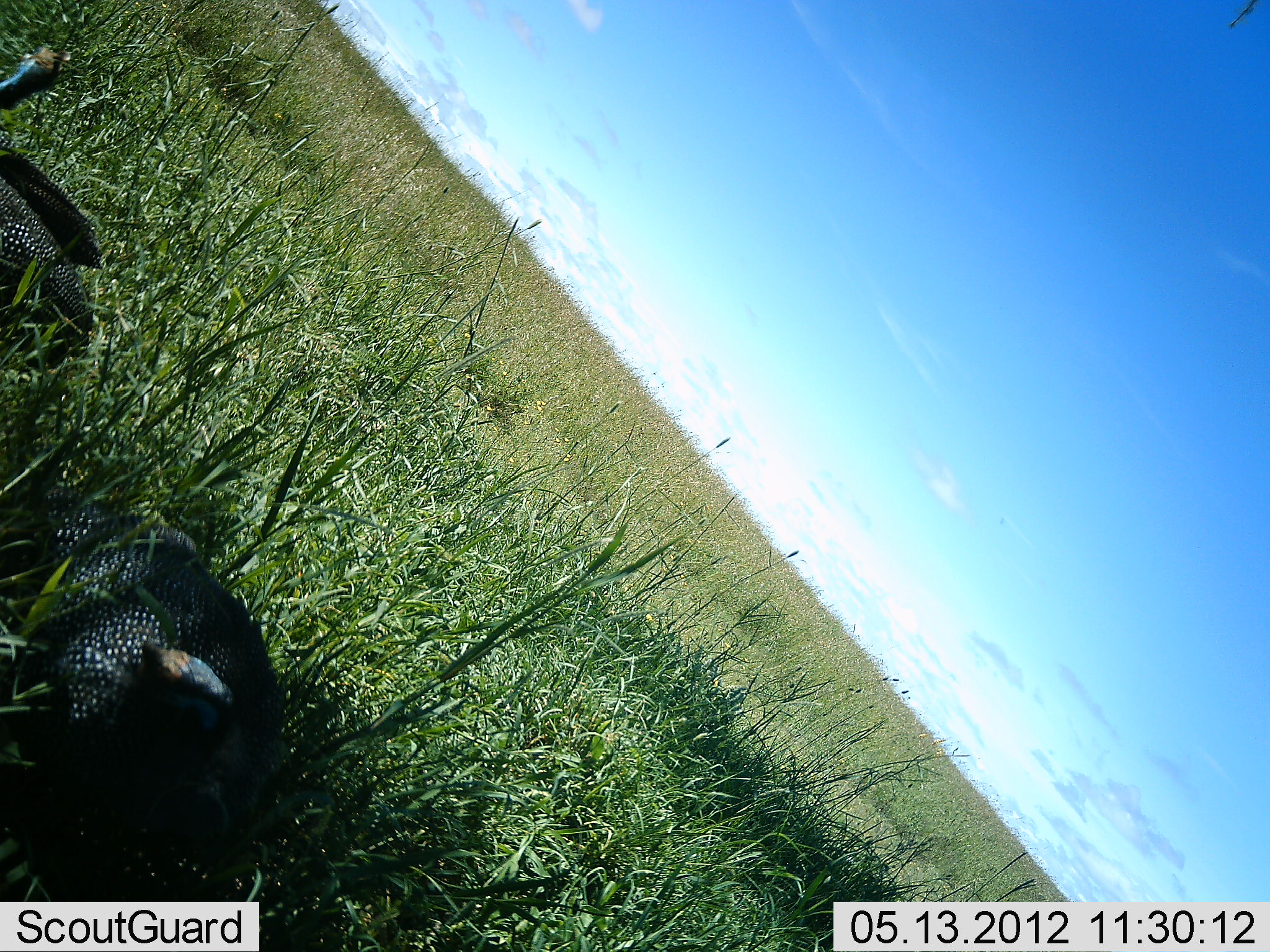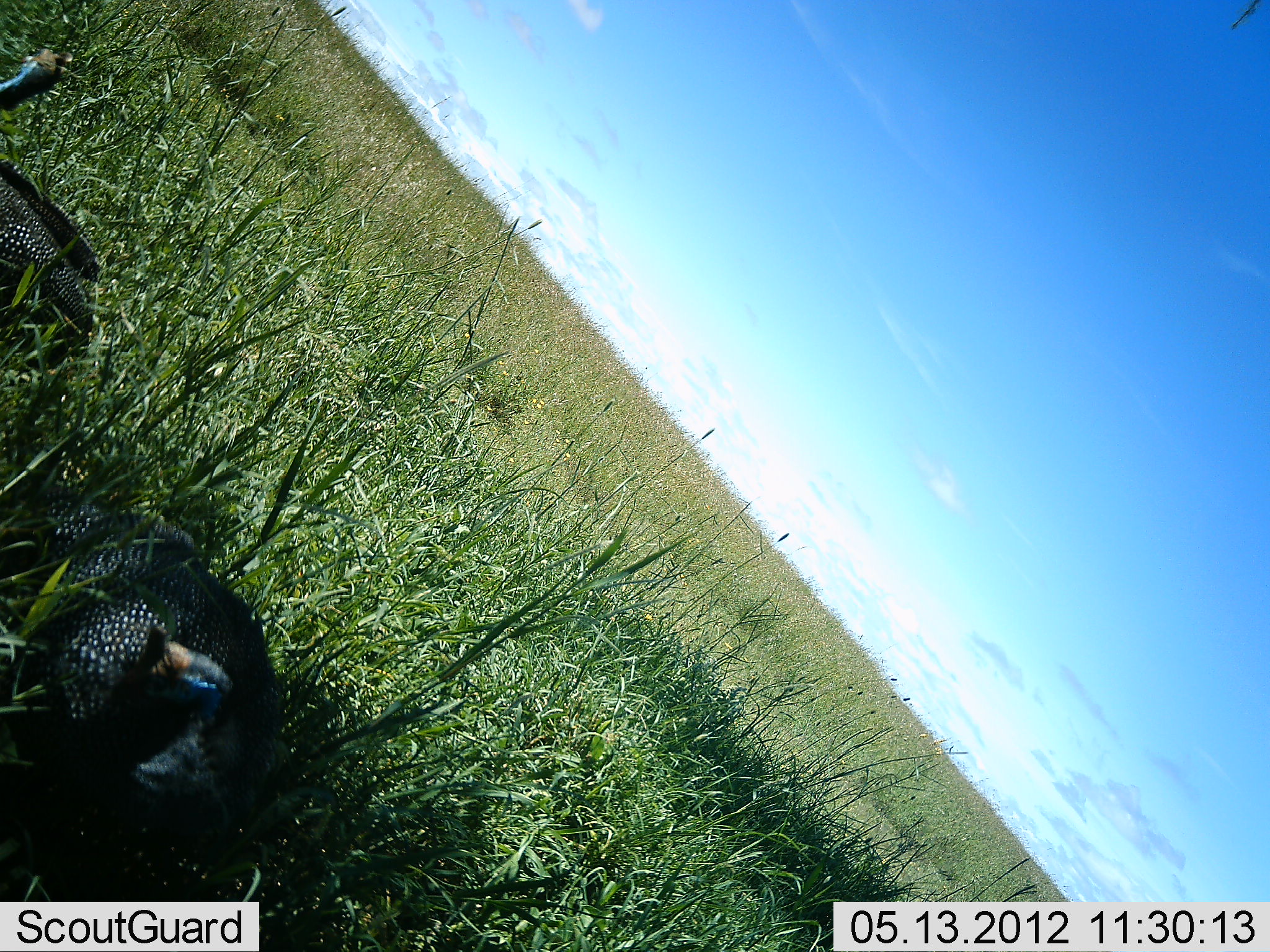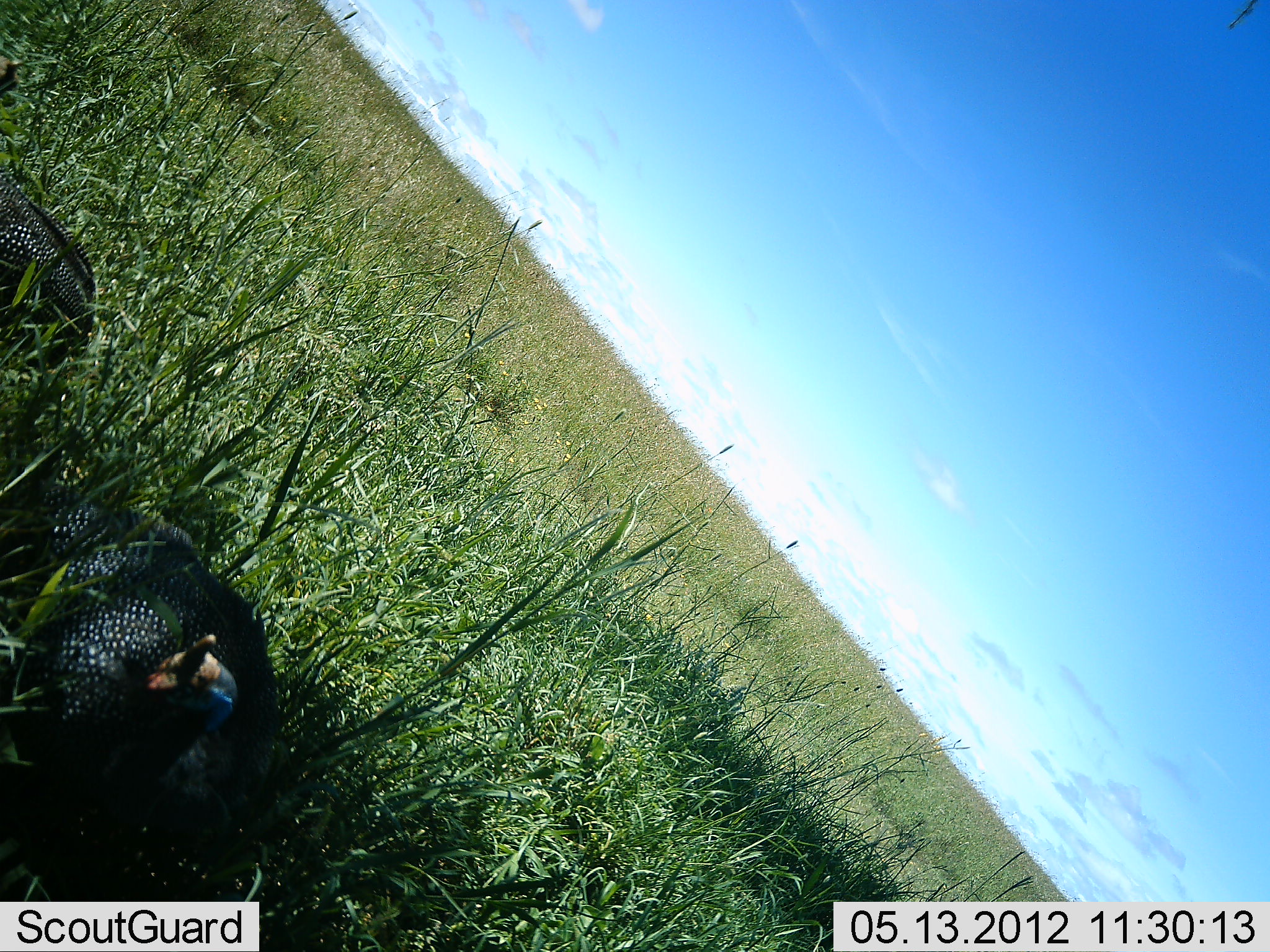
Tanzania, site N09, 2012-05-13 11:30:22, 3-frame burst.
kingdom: Animalia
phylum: Chordata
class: Aves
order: Galliformes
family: Numididae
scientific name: Numididae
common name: guinea fowl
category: guineafowl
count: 2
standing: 44%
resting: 32%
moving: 28%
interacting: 0%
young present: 0%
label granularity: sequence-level